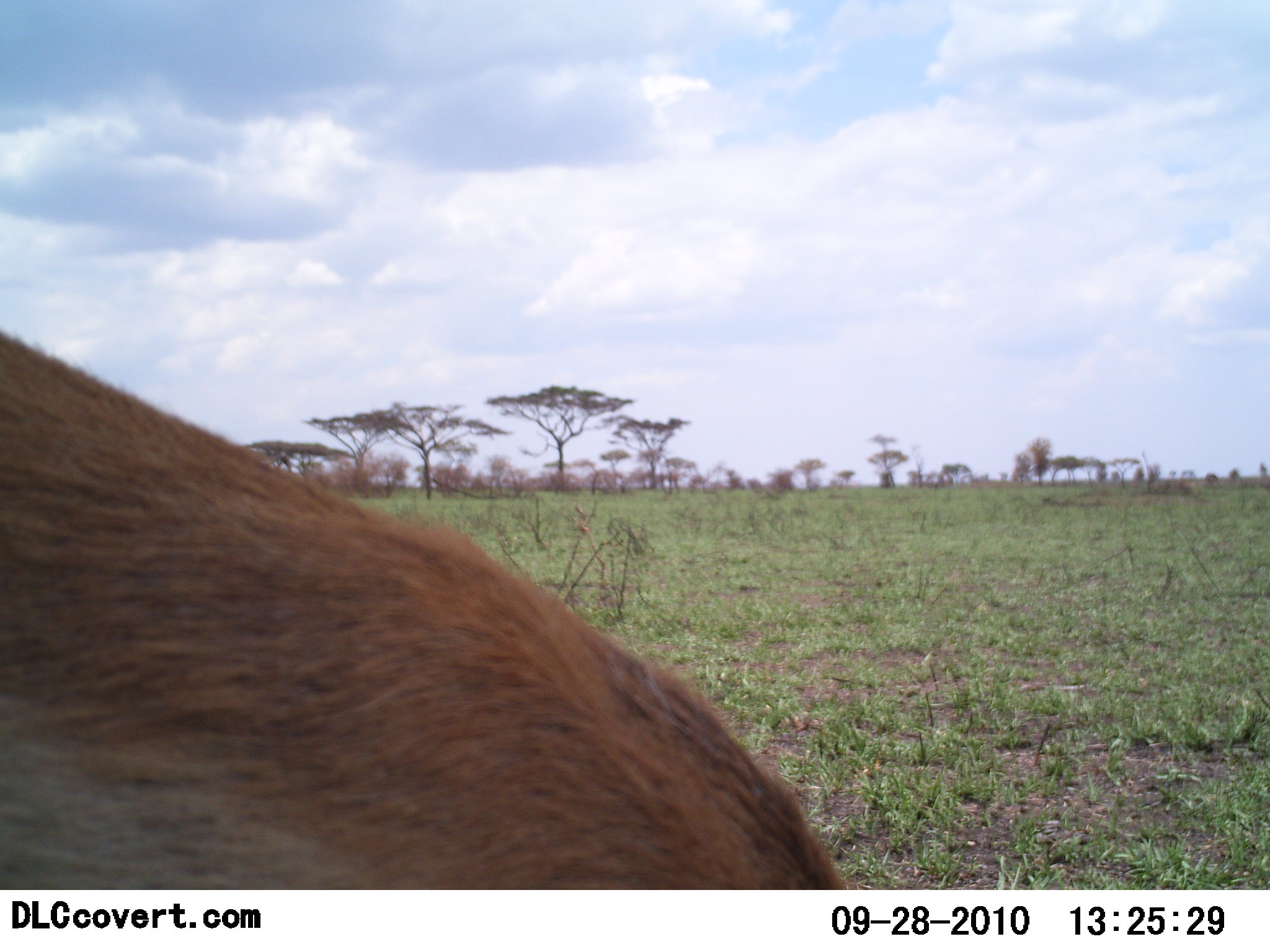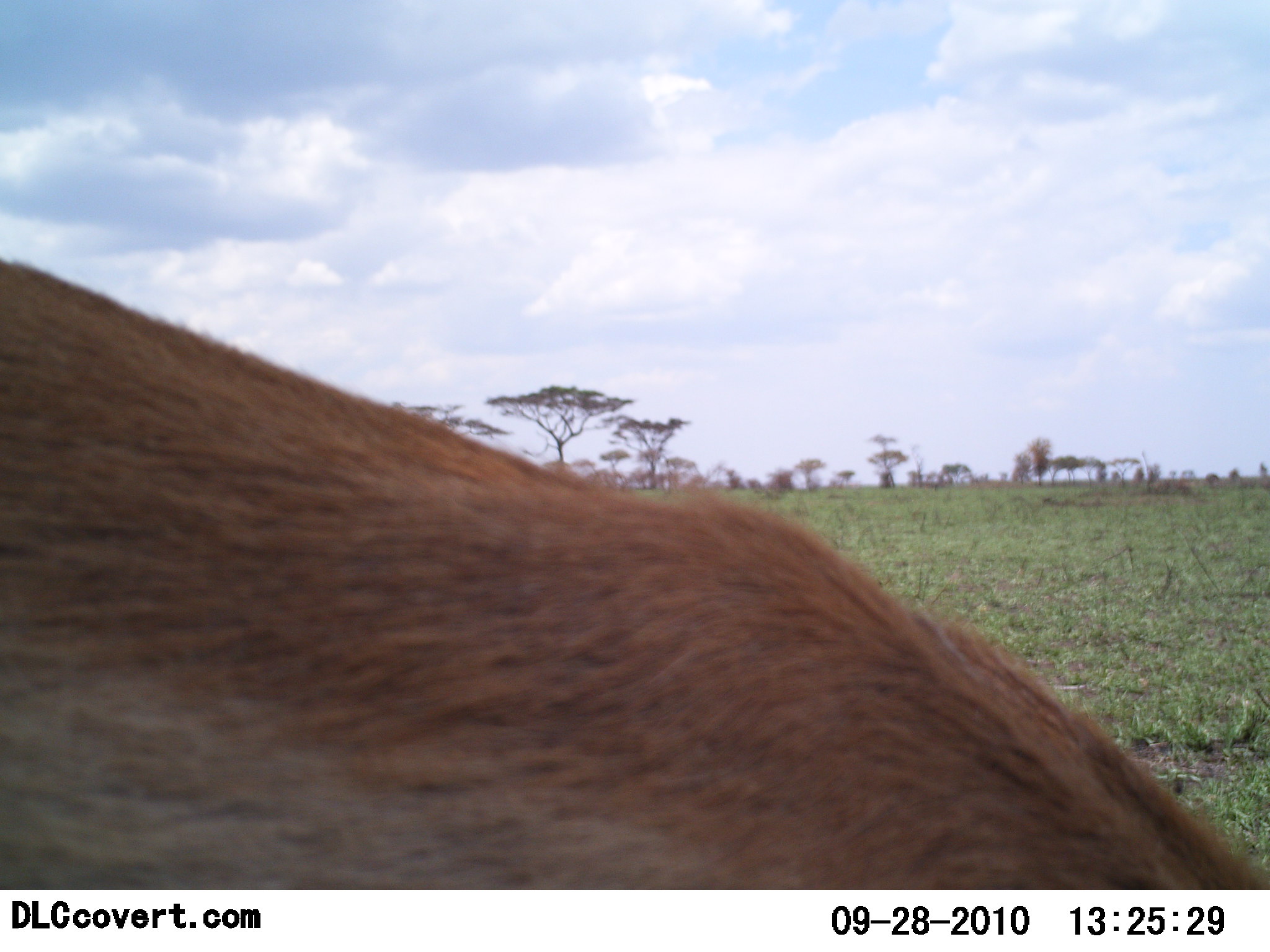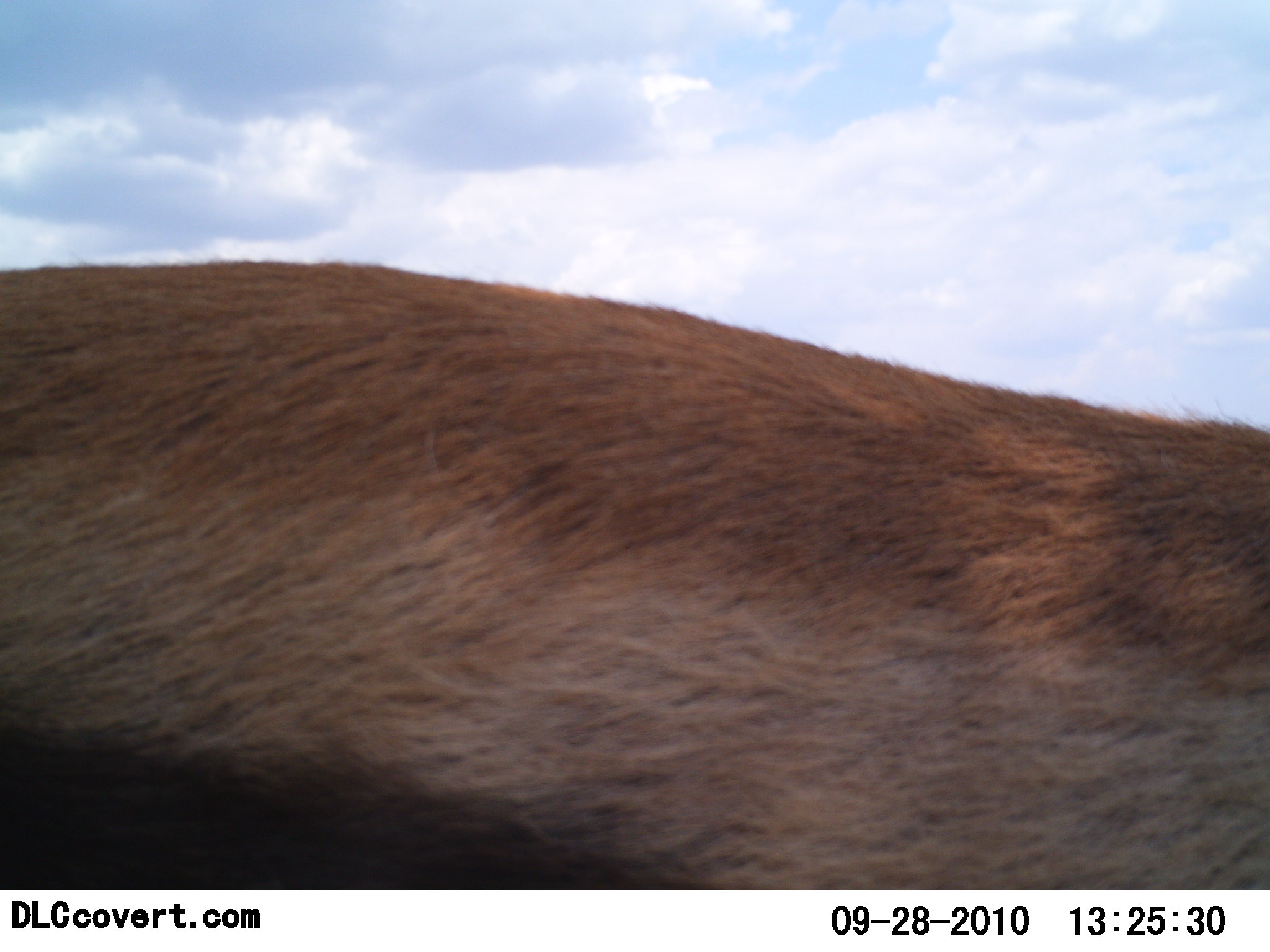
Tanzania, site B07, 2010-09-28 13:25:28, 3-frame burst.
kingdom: Animalia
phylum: Chordata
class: Mammalia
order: Artiodactyla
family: Bovidae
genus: Eudorcas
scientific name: Eudorcas thomsonii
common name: thomson's gazelle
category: gazellethomsons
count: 1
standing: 27%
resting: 0%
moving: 53%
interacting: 7%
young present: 0%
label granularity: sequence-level